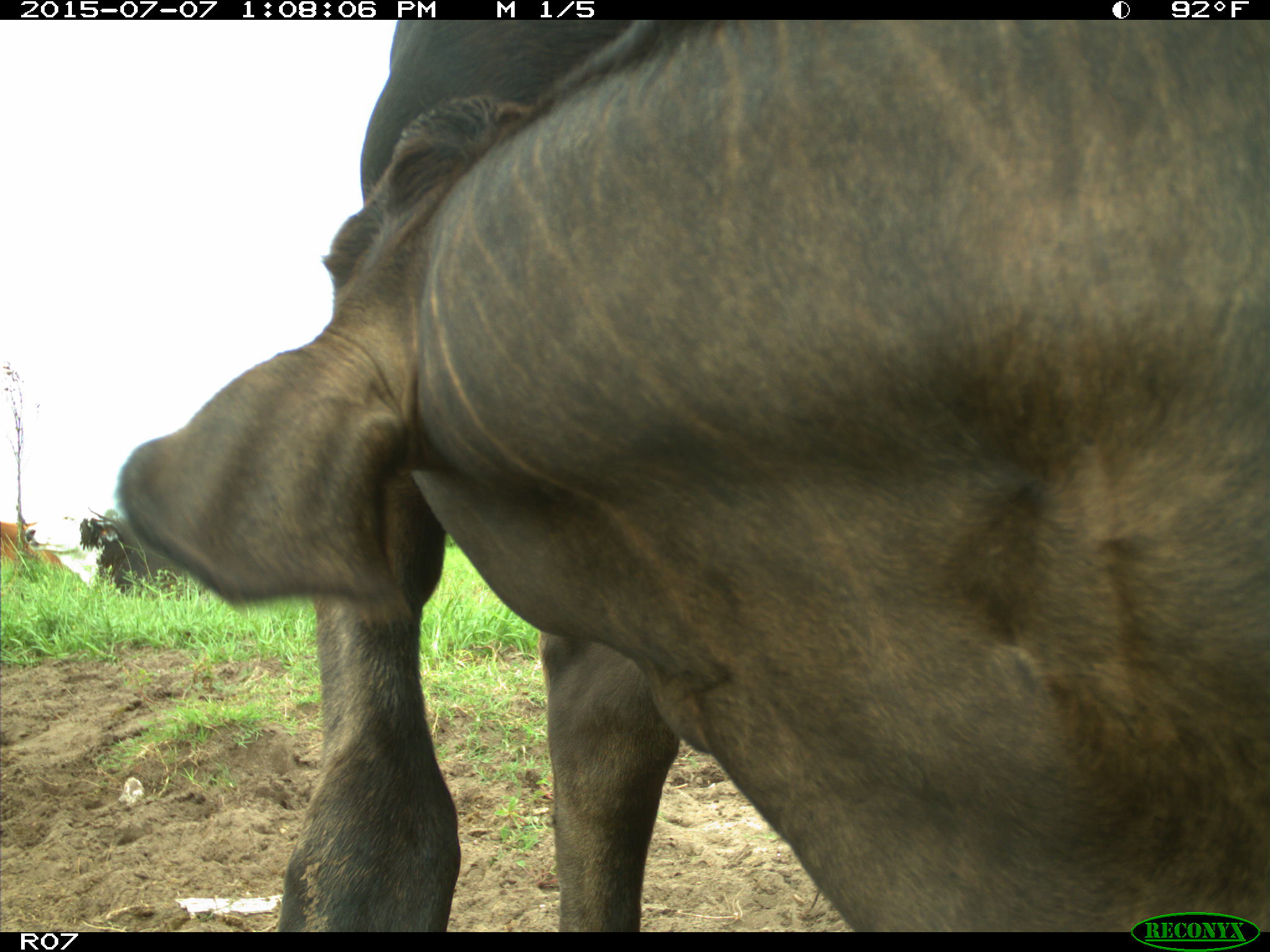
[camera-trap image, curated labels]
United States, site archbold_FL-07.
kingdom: Animalia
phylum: Chordata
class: Mammalia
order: Artiodactyla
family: Bovidae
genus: Bos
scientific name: Bos taurus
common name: domestic cow